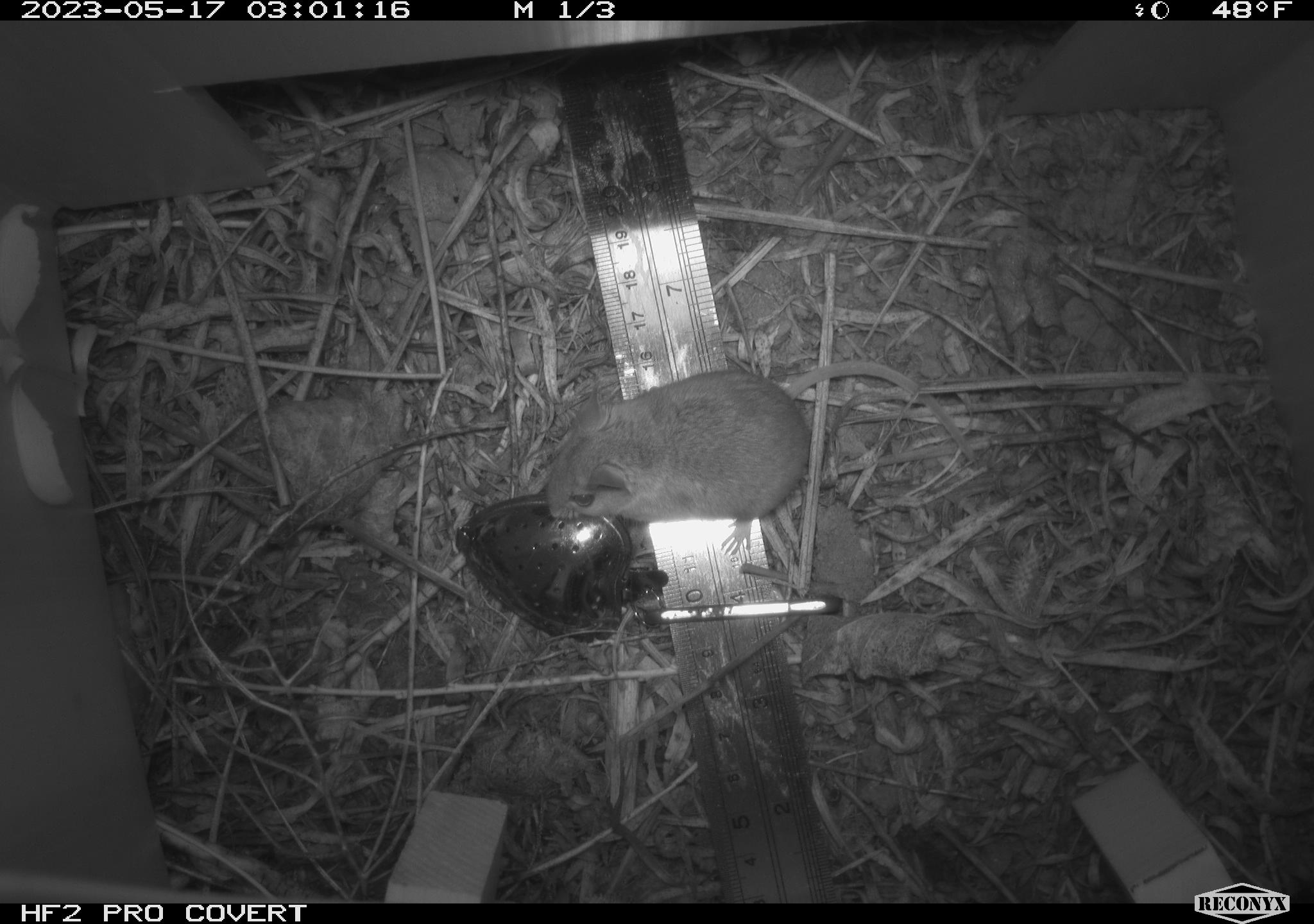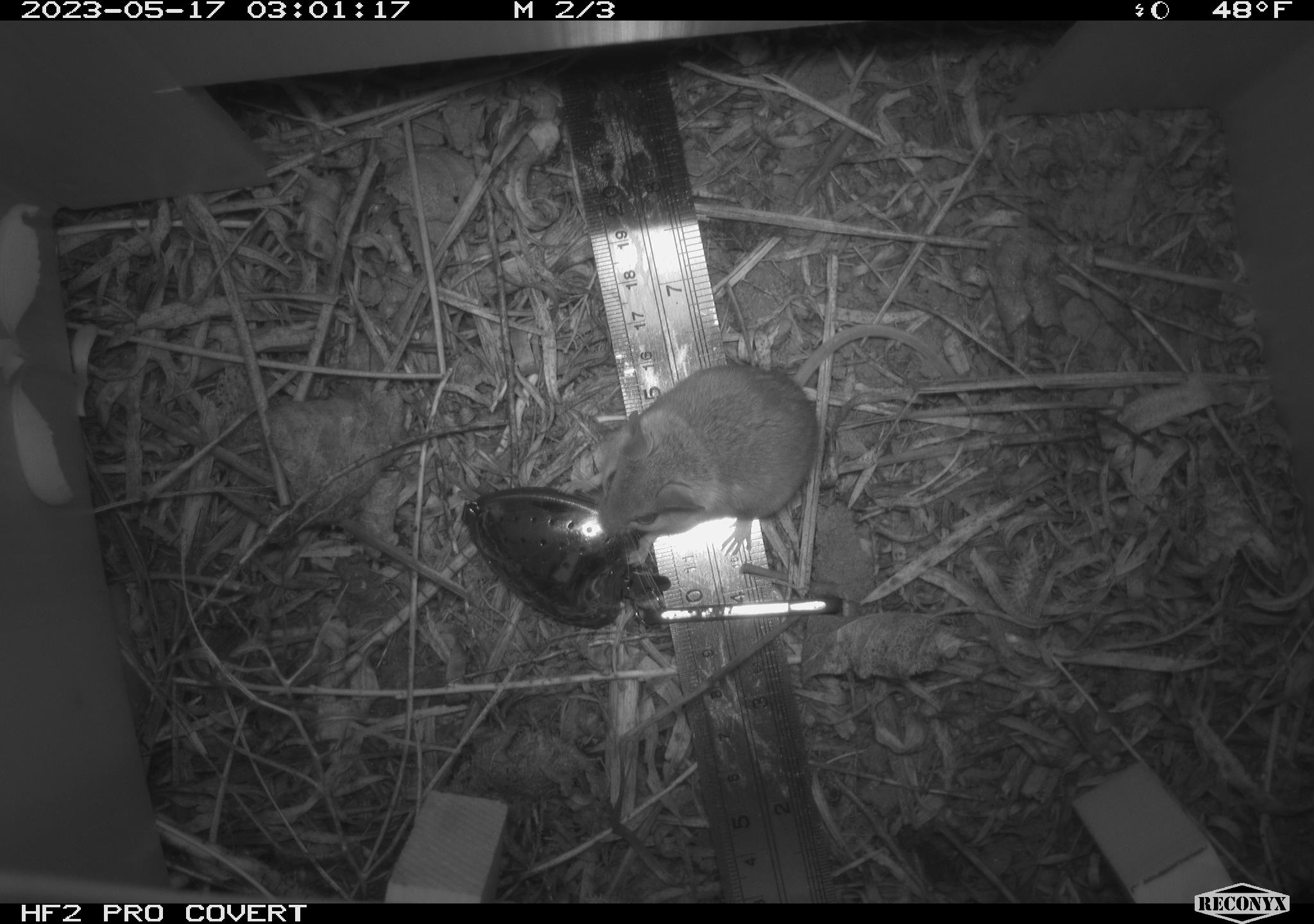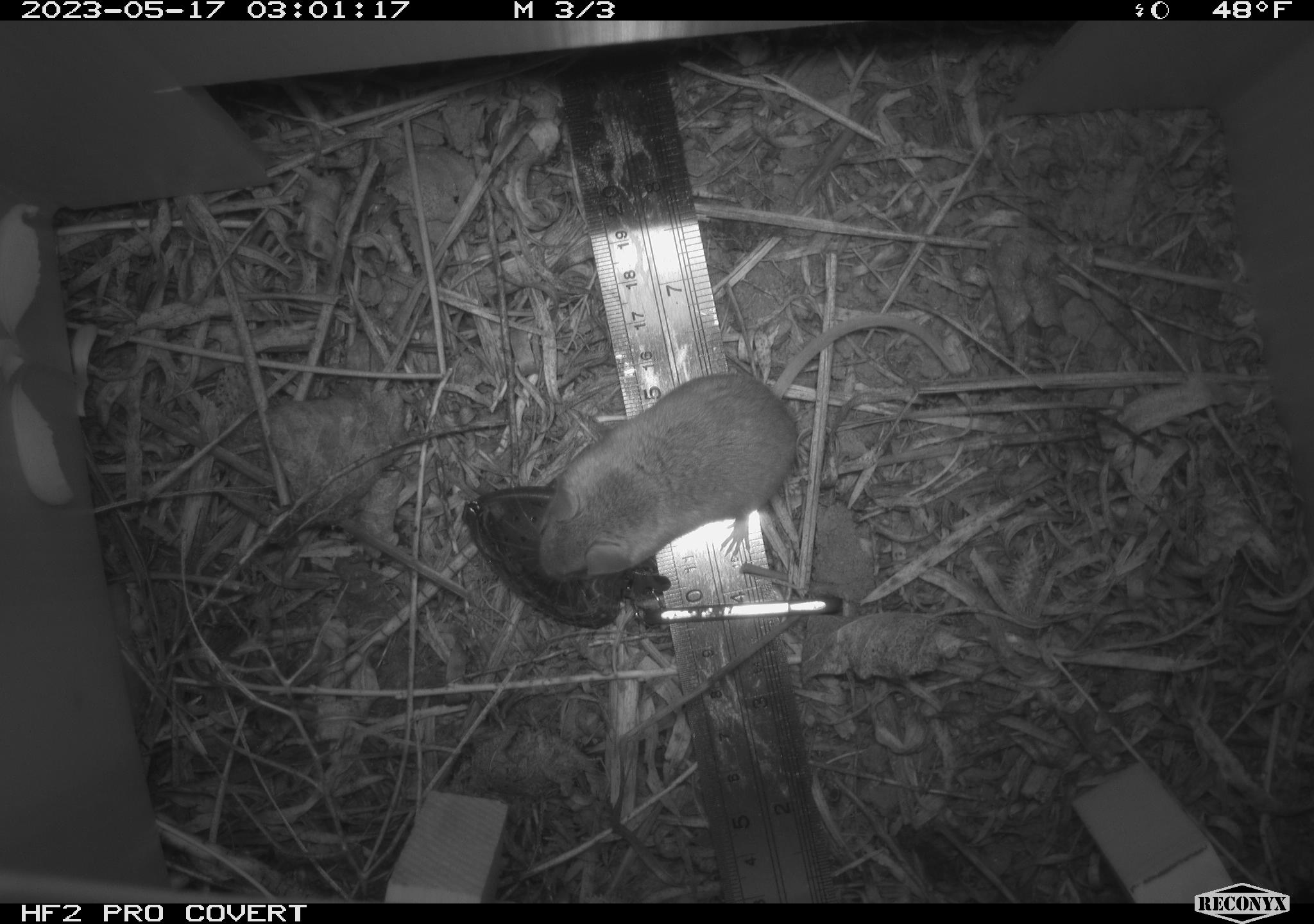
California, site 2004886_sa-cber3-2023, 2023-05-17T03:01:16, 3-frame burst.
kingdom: Animalia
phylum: Chordata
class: Mammalia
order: Rodentia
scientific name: Rodentia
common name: mouse species